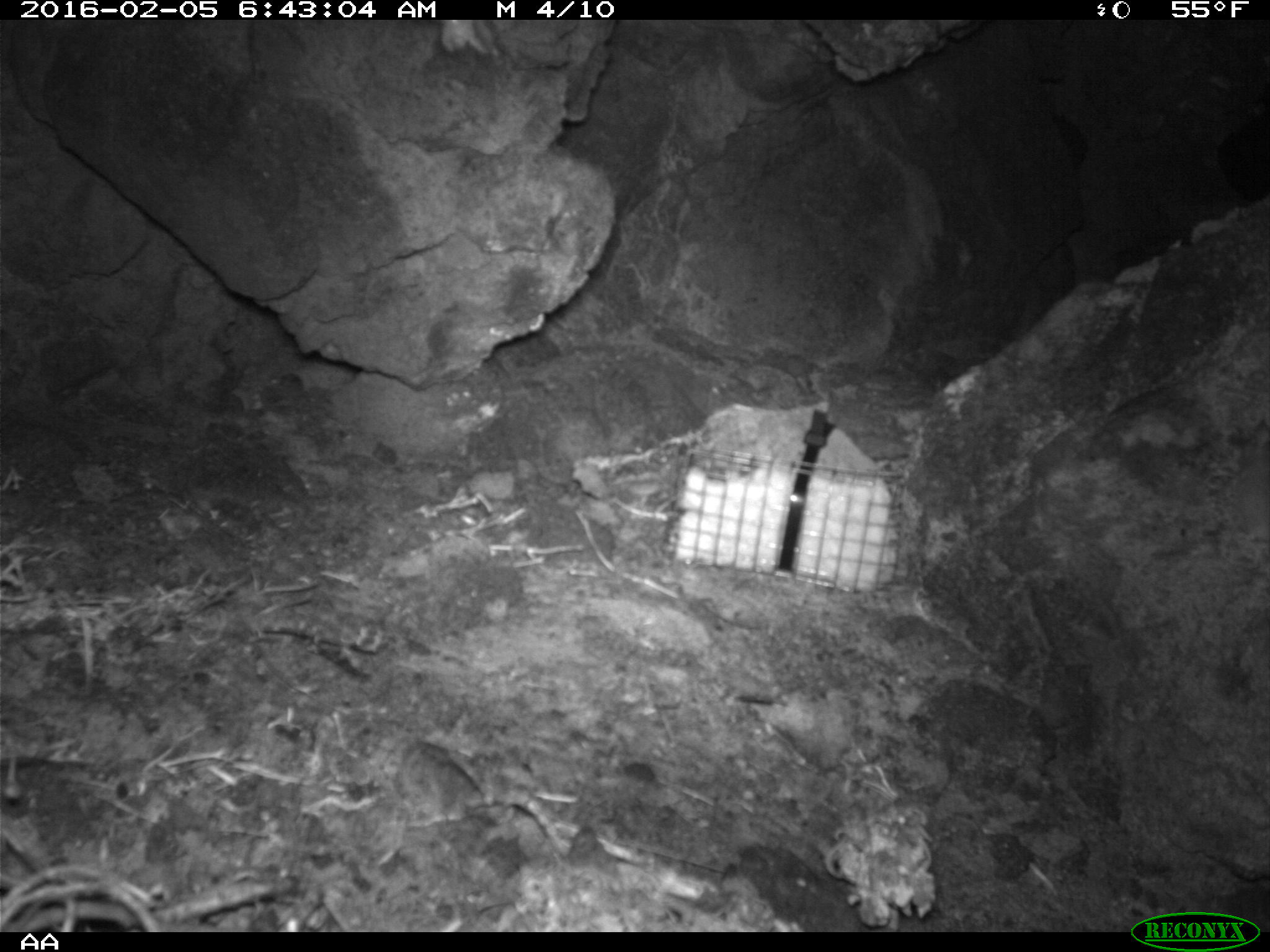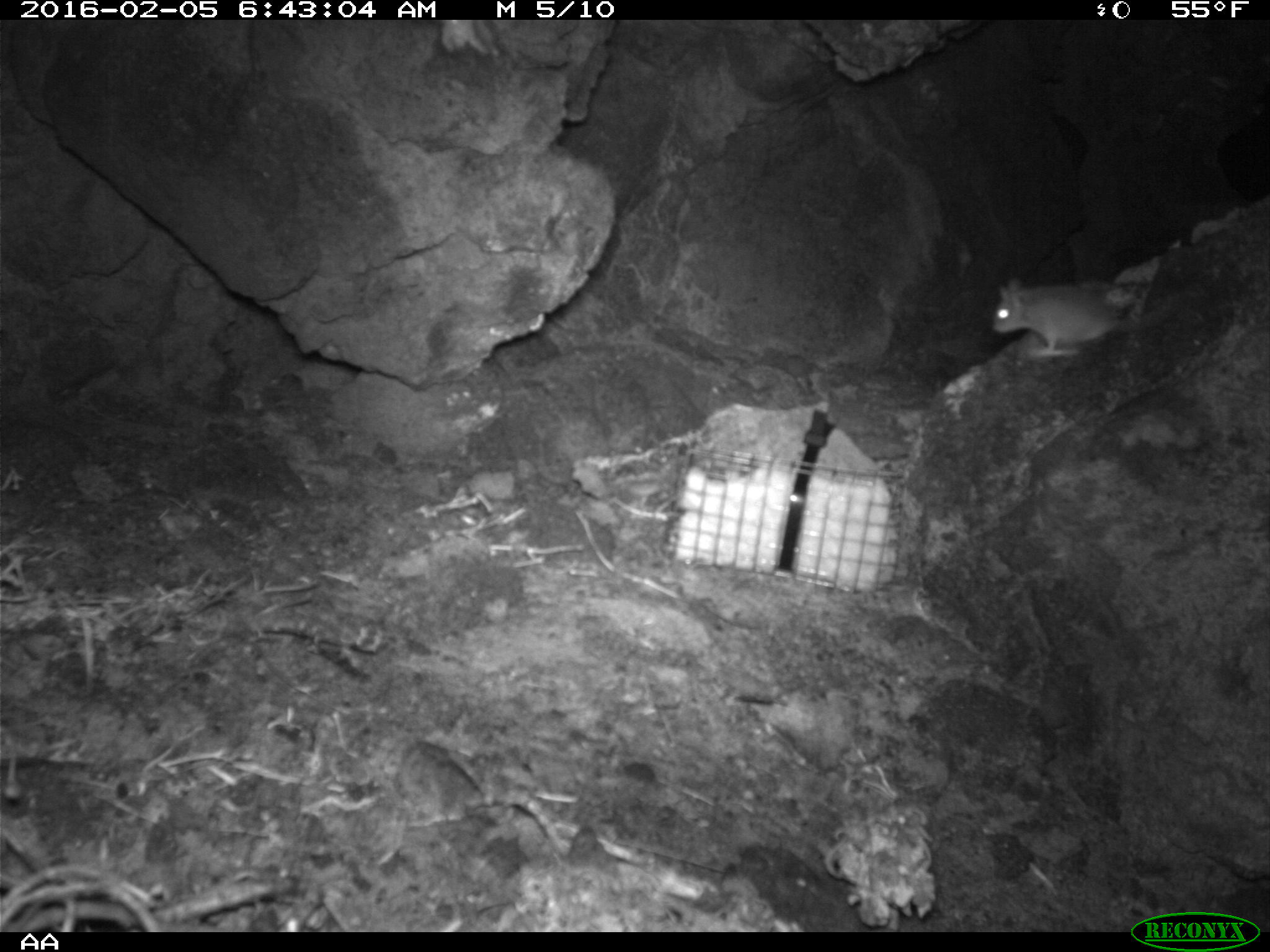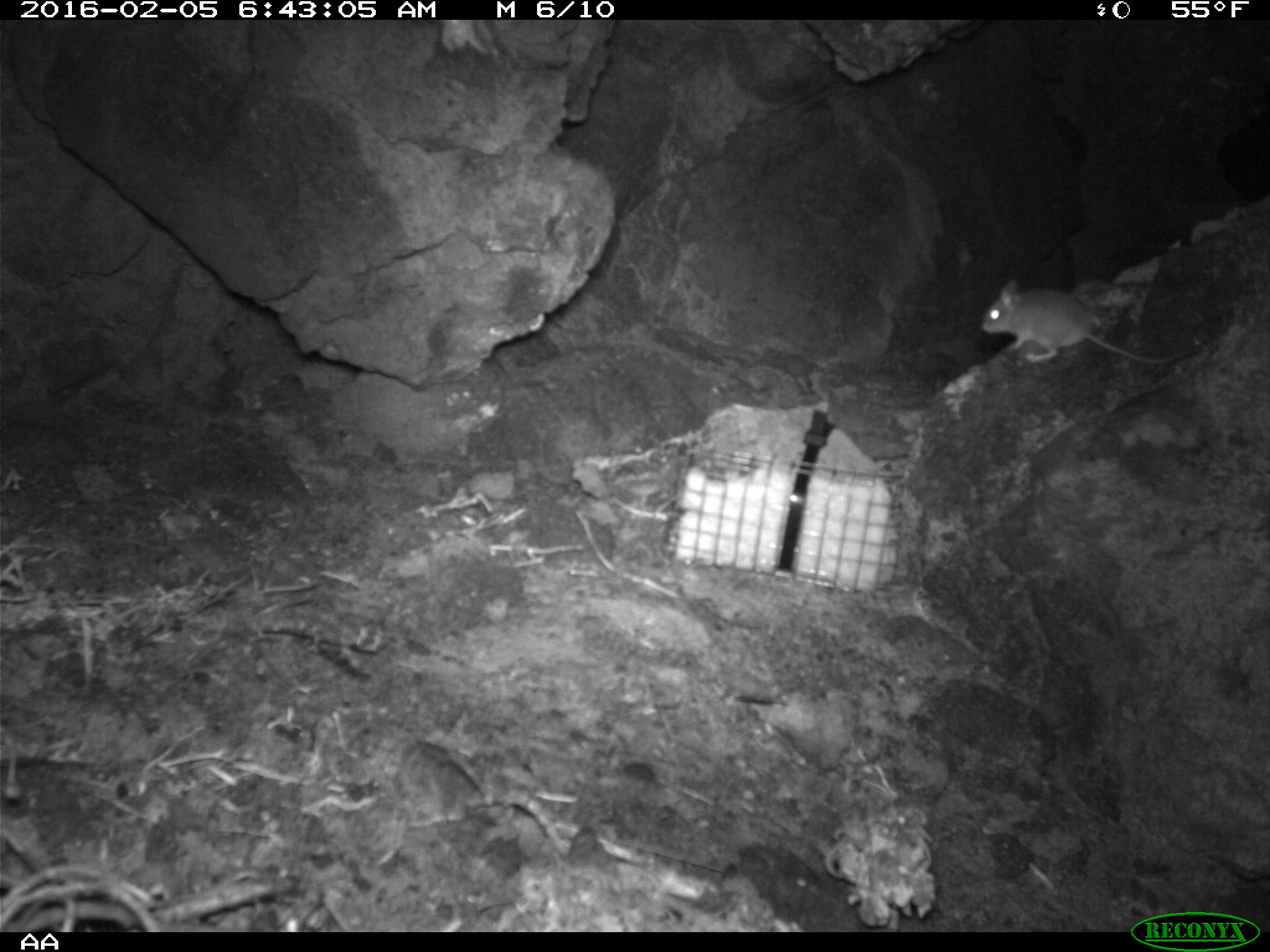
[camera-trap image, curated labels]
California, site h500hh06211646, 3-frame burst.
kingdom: Animalia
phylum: Chordata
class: Mammalia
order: Rodentia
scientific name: Rodentia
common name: rodent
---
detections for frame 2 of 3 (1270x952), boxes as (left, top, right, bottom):
rodent: (991, 276, 1168, 357)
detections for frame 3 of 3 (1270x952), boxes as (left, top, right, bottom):
rodent: (979, 277, 1189, 366)